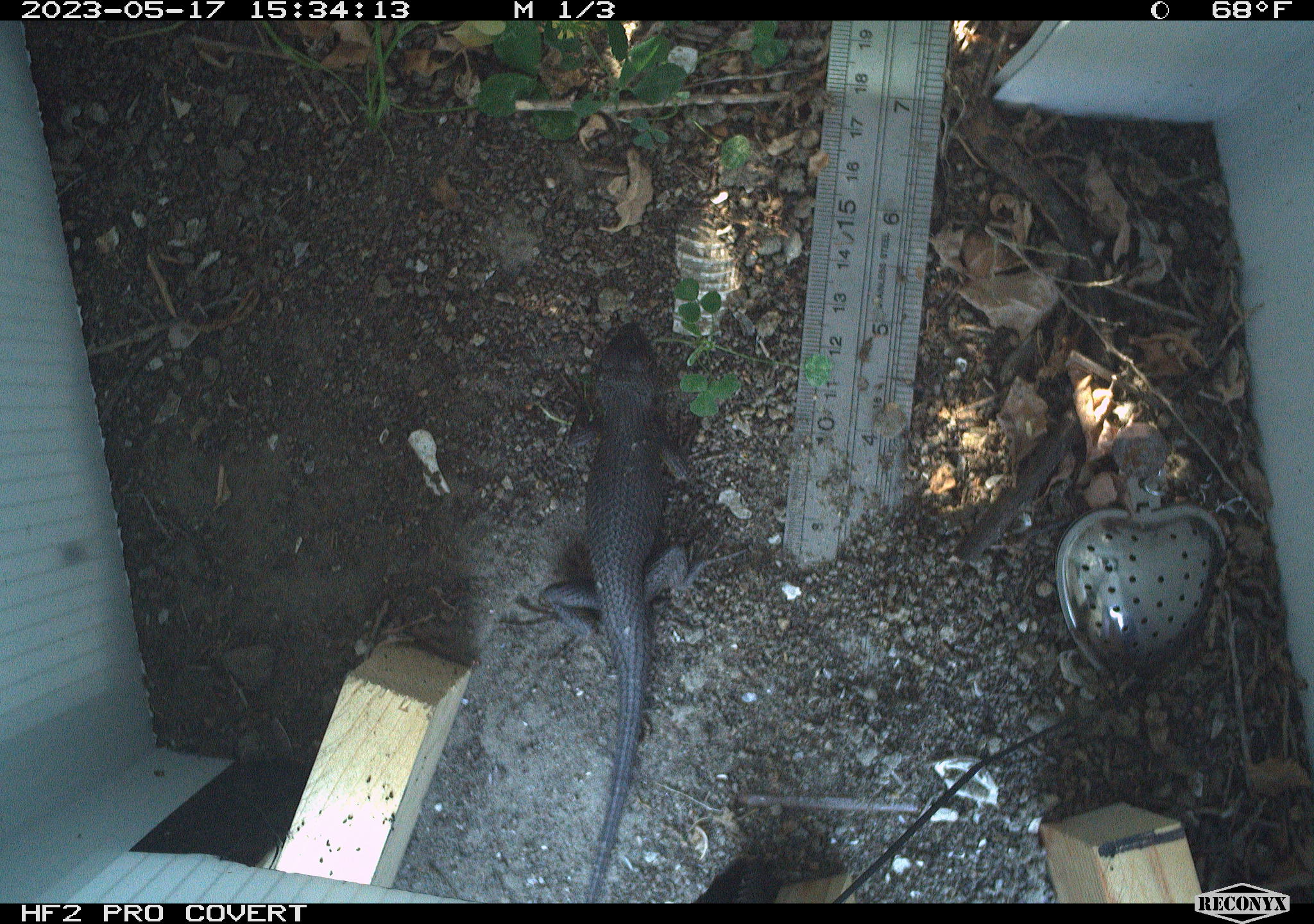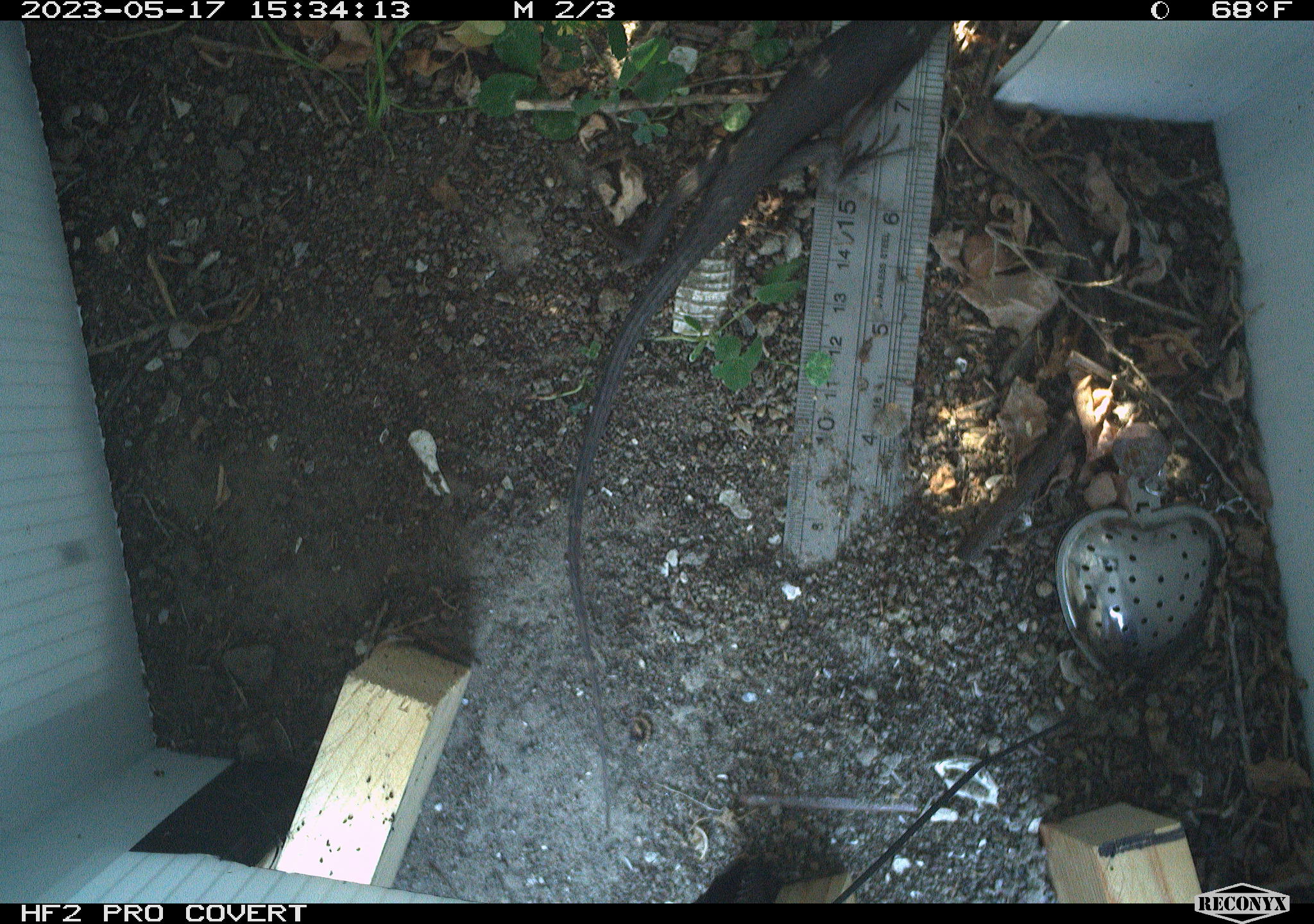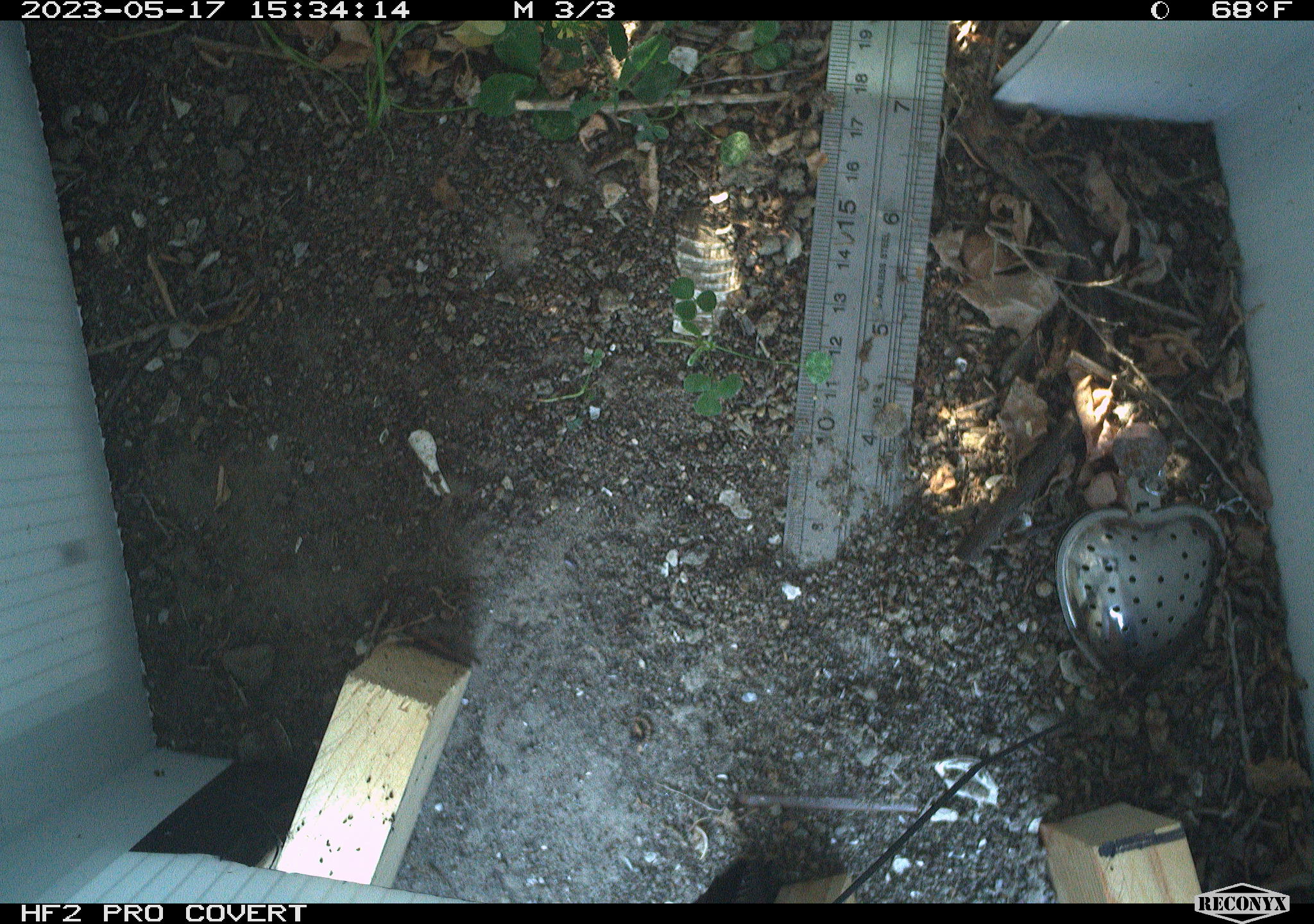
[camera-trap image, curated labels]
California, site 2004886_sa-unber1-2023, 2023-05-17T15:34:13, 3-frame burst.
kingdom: Animalia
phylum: Chordata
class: Reptilia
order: Squamata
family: Phrynosomatidae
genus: Sceloporus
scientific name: Sceloporus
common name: spiny lizards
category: sceloporus species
Sceloporus species (spiny lizards) (Sceloporus).